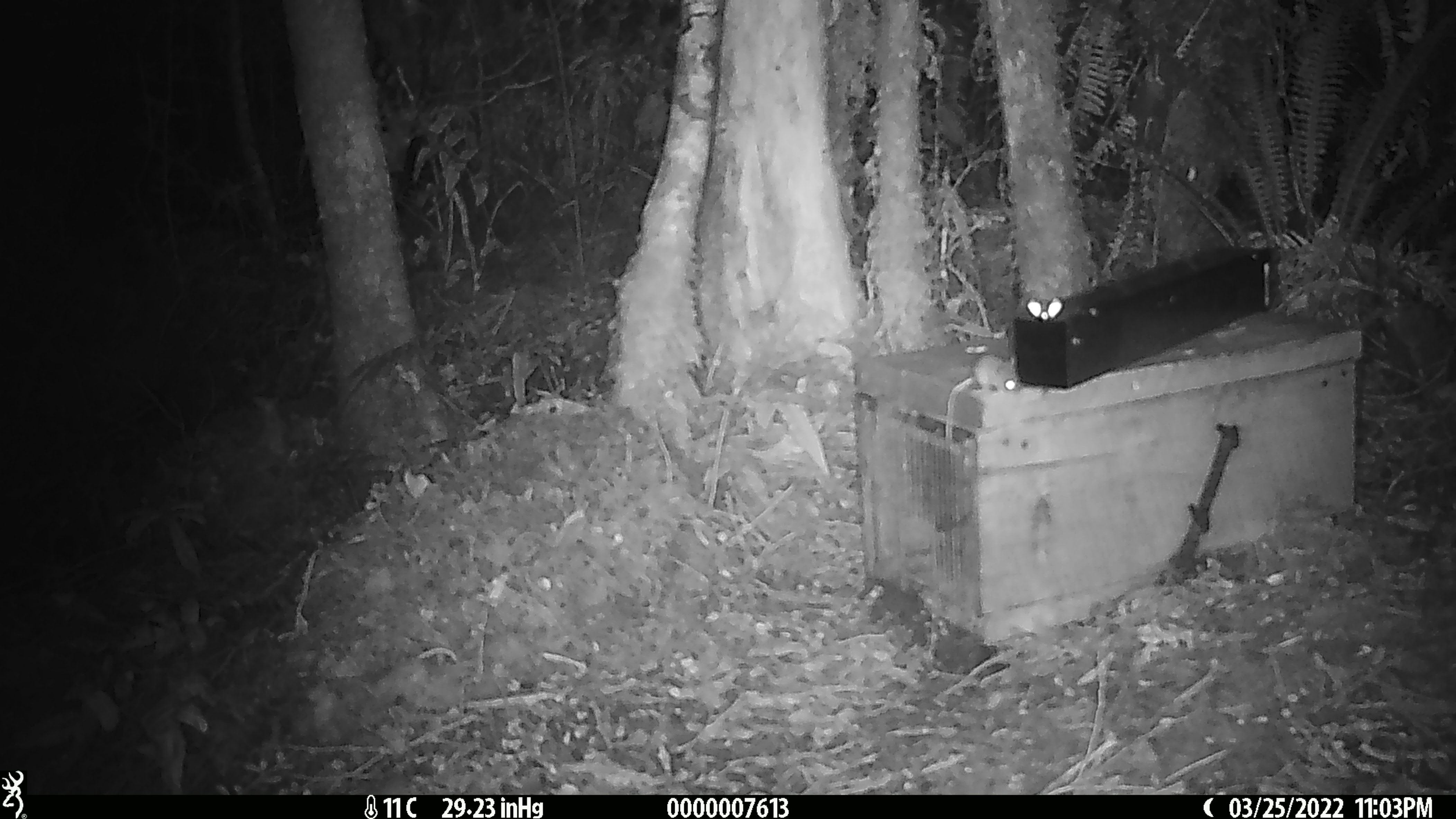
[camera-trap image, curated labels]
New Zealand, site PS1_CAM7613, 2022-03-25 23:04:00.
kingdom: Animalia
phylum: Chordata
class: Mammalia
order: Rodentia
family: Muridae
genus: Mus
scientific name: Mus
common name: mouse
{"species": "mouse (Mus)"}